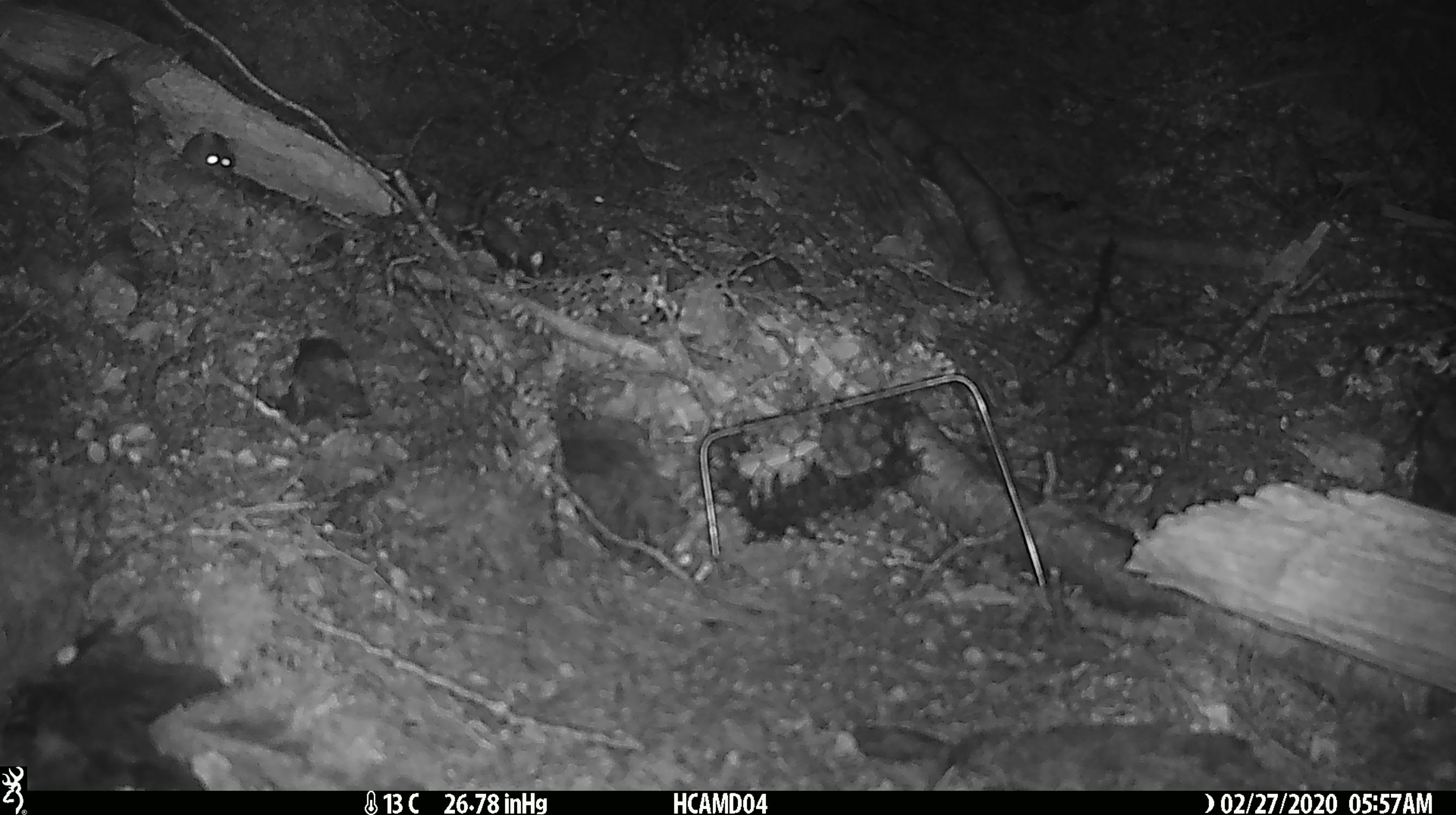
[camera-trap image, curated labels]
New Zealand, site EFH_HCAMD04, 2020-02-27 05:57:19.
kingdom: Animalia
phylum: Chordata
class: Mammalia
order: Rodentia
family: Muridae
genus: Mus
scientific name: Mus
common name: mouse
Mouse (Mus).